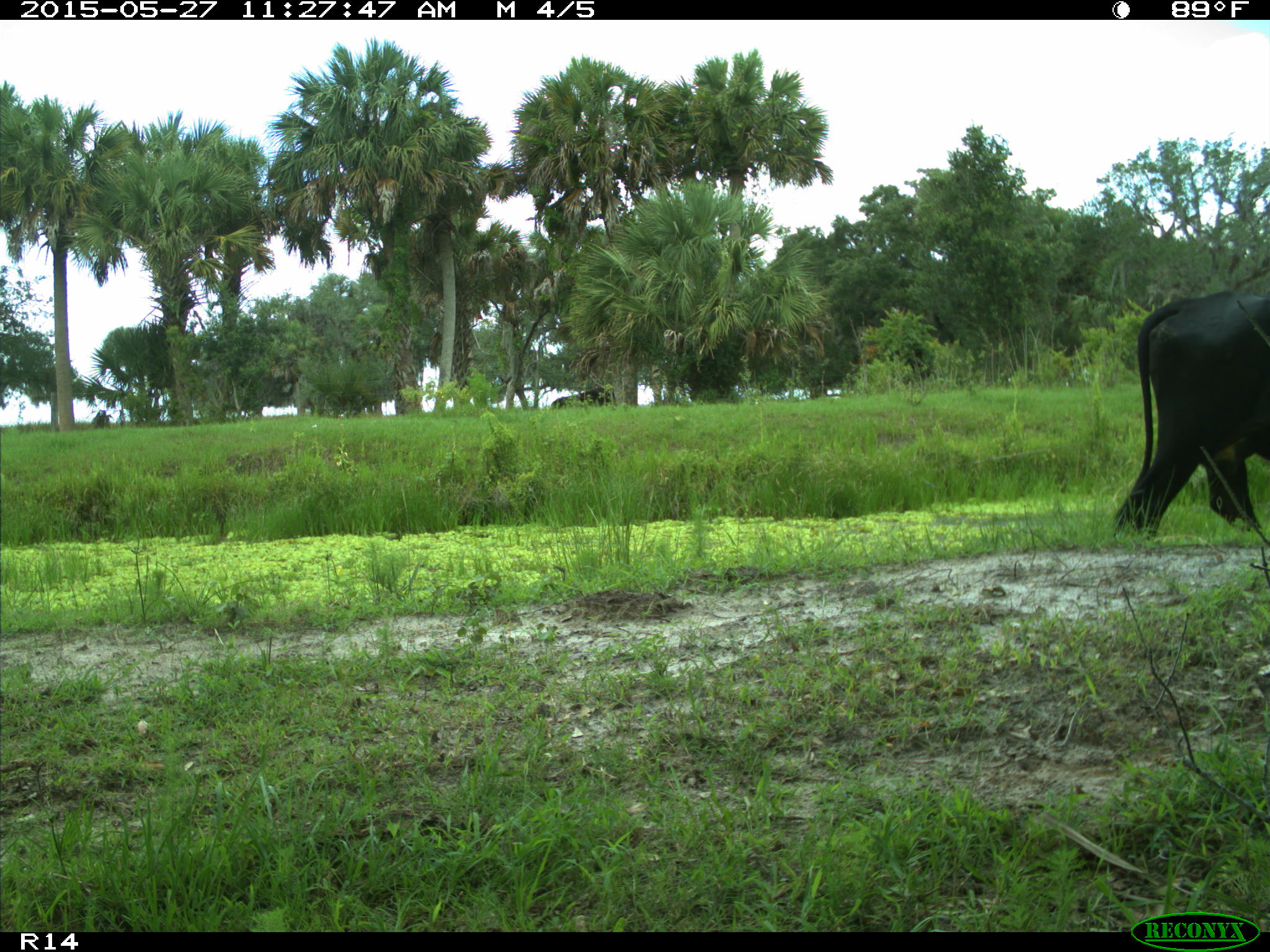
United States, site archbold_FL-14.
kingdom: Animalia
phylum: Chordata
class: Mammalia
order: Artiodactyla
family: Bovidae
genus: Bos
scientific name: Bos taurus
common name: domestic cow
Bos taurus (domestic cow).